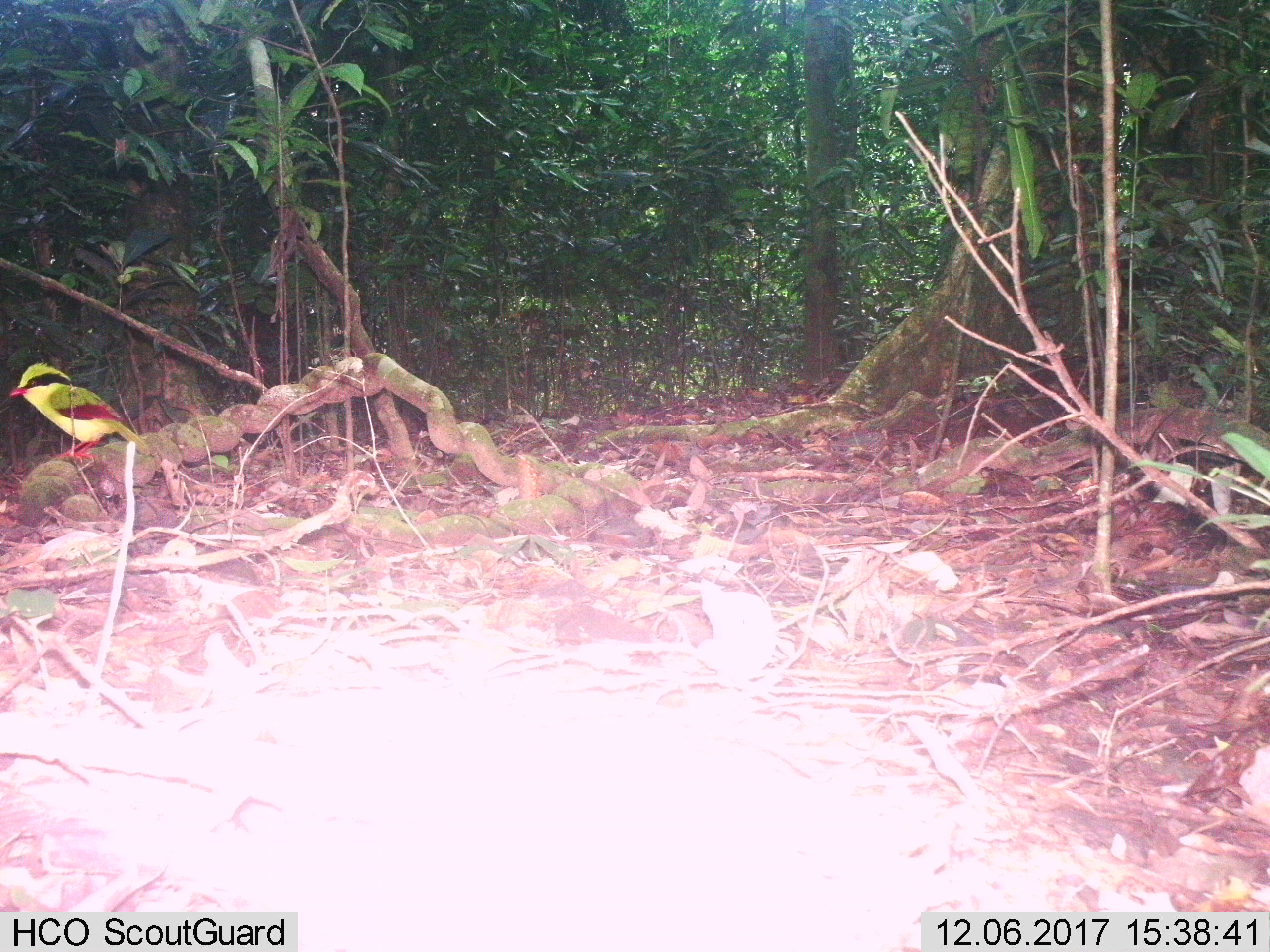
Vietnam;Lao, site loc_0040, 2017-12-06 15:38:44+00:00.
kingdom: Animalia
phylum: Chordata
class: Aves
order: Passeriformes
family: Corvidae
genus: Cissa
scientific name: Cissa hypoleuca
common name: indochinese green magpie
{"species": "indochinese green magpie (Cissa hypoleuca)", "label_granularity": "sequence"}